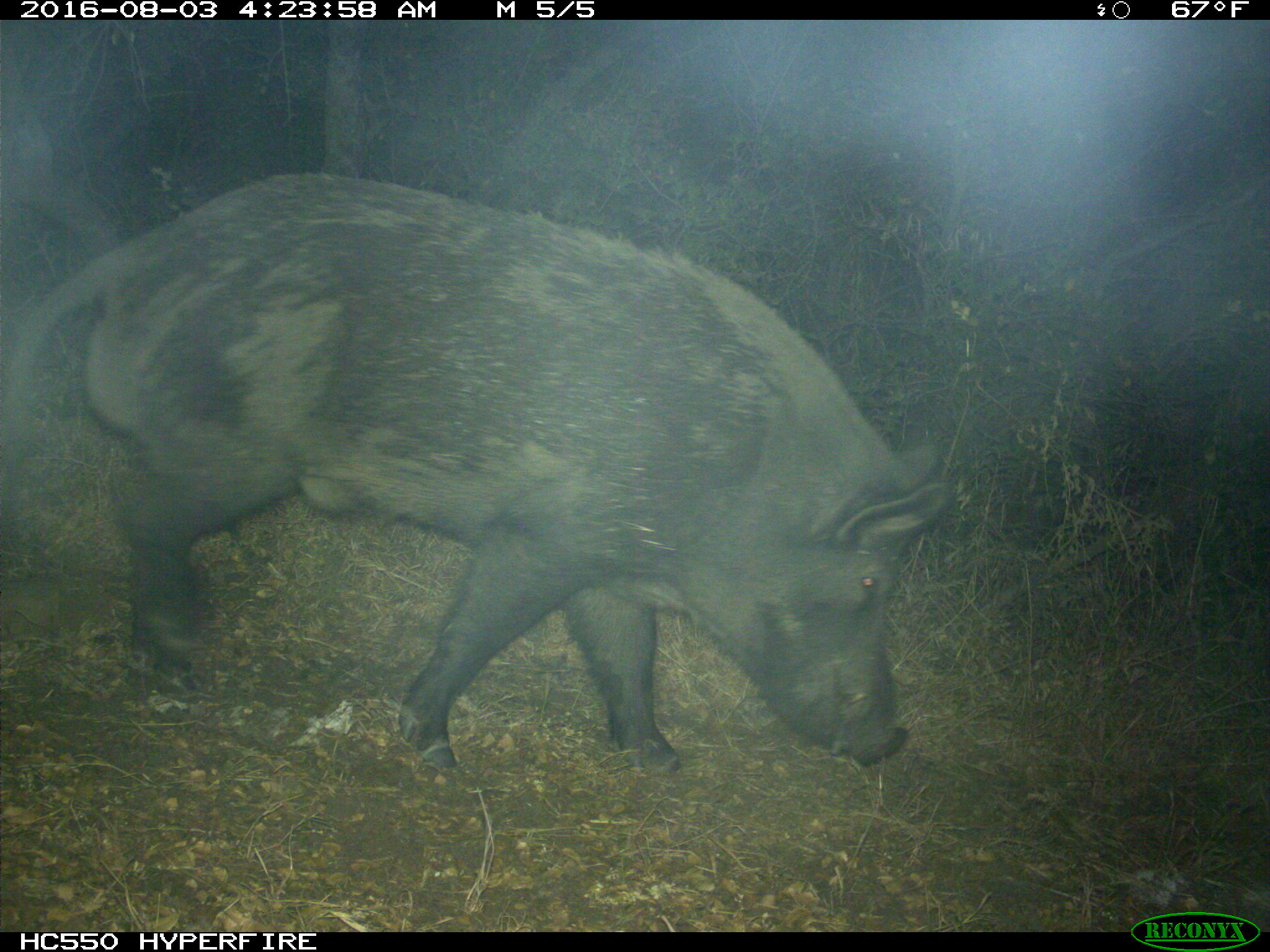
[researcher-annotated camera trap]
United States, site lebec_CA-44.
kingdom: Animalia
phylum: Chordata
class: Mammalia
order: Artiodactyla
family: Suidae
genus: Sus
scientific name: Sus scrofa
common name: wild boar